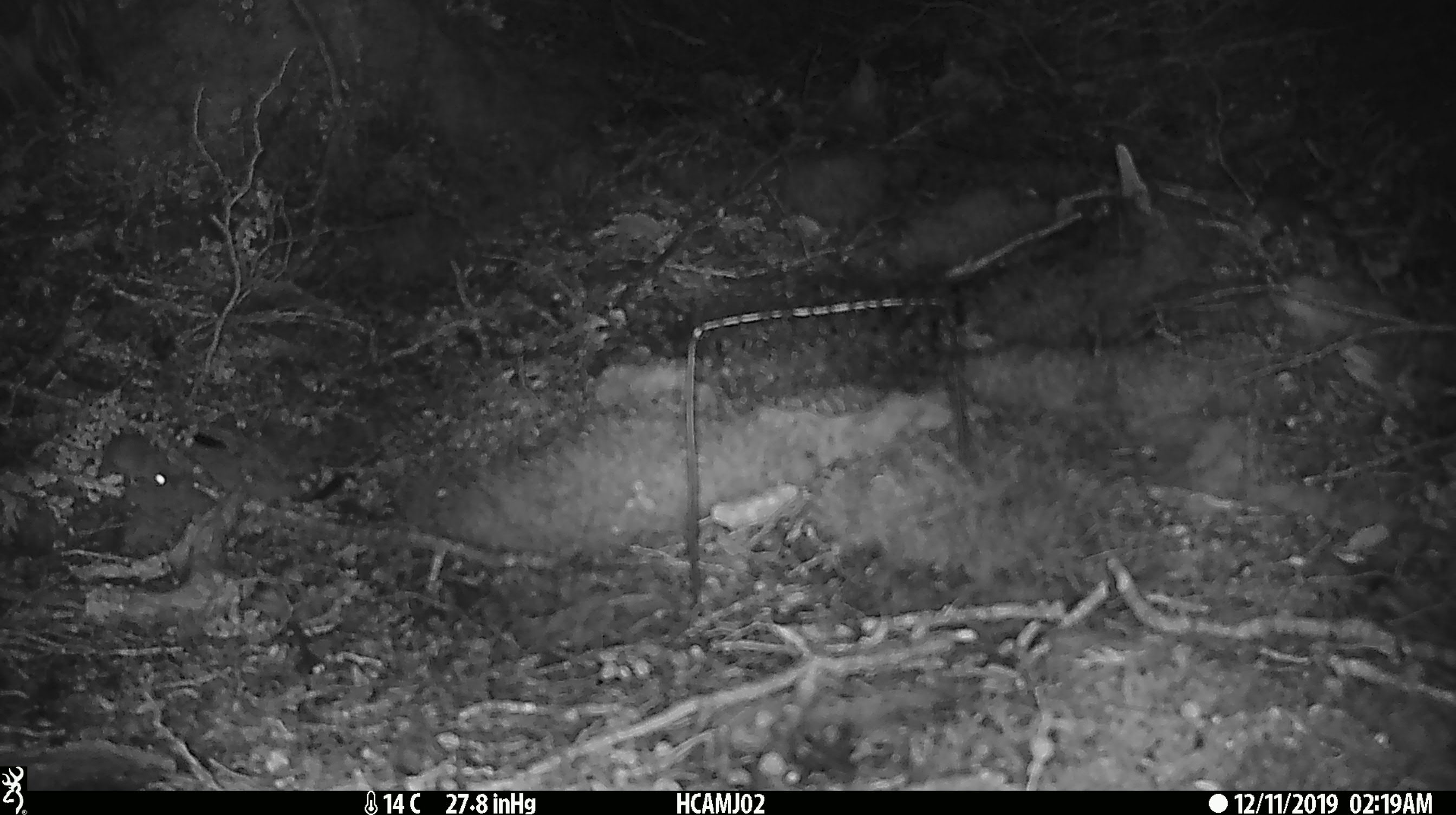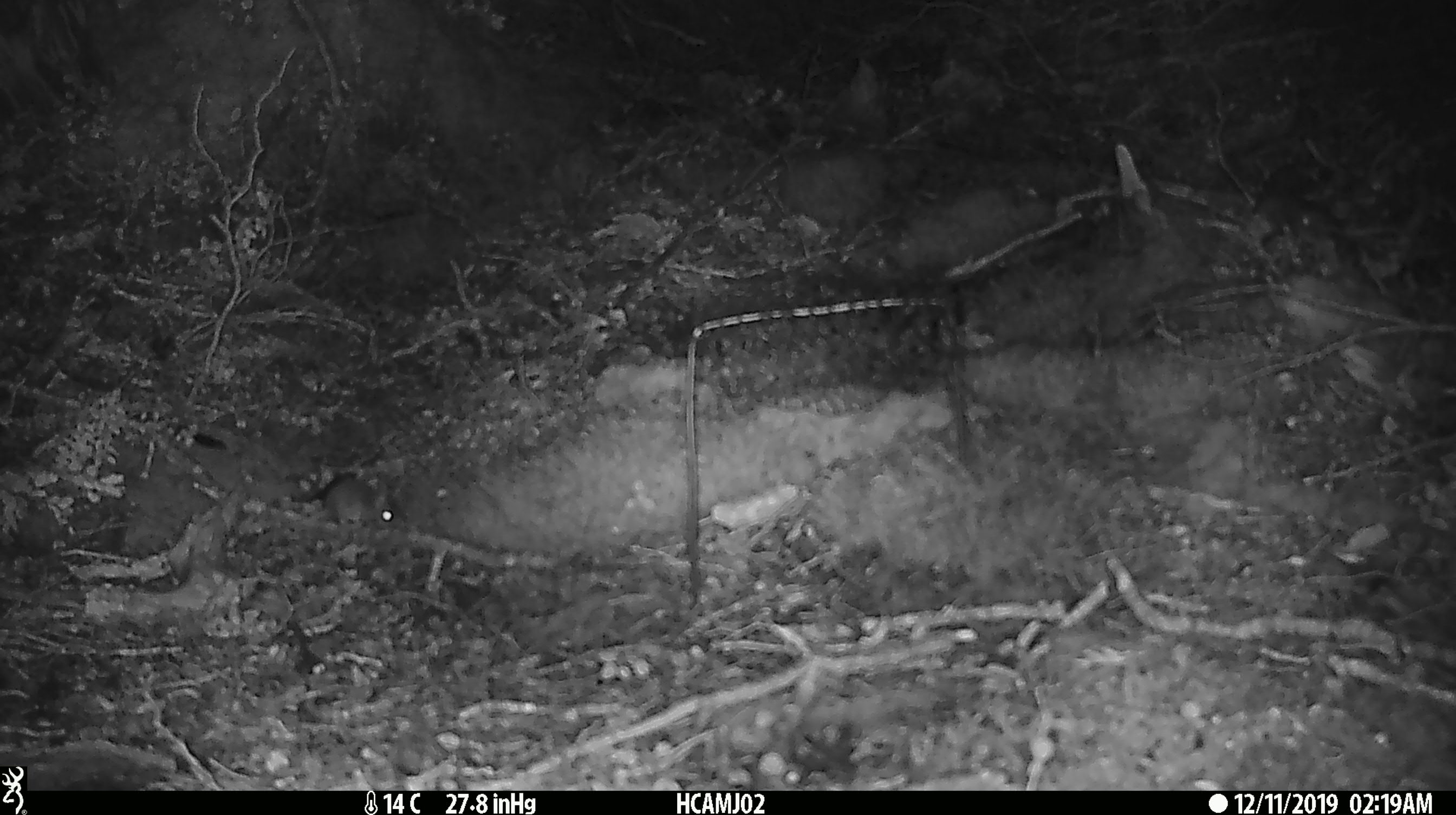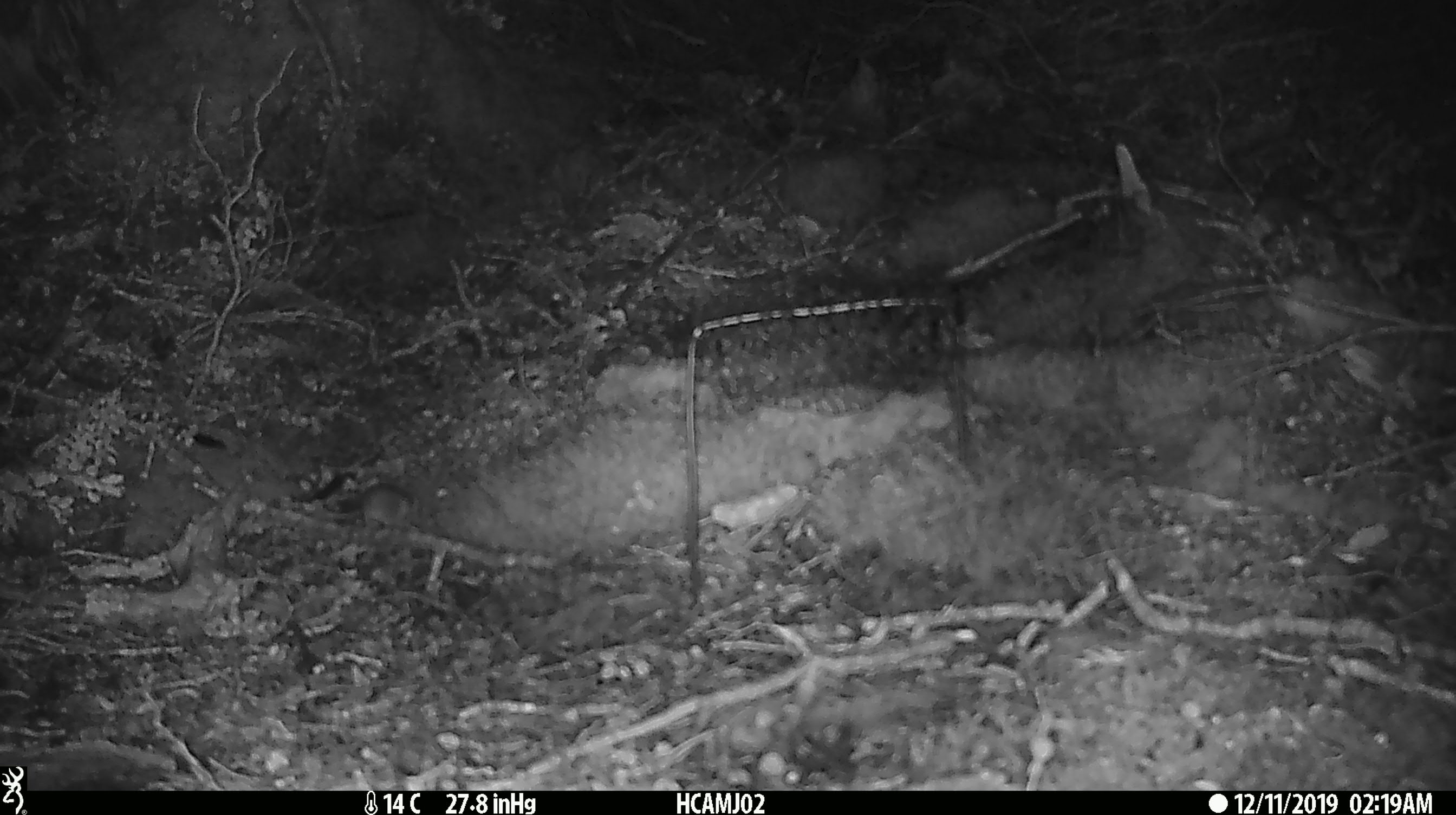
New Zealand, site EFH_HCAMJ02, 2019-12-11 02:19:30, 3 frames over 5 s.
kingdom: Animalia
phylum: Chordata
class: Mammalia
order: Rodentia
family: Muridae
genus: Mus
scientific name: Mus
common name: mouse